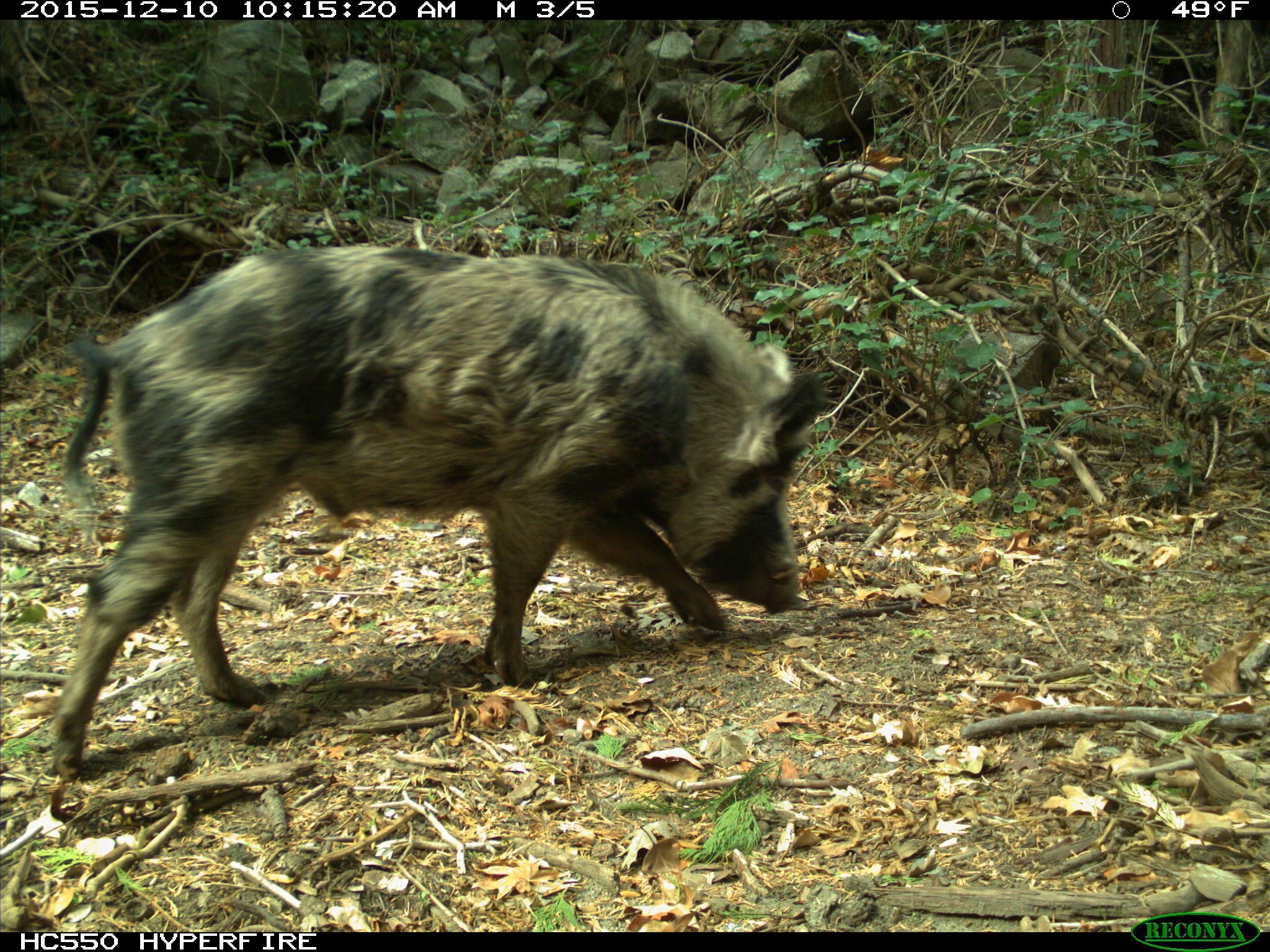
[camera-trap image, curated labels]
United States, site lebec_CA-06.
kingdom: Animalia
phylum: Chordata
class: Mammalia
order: Artiodactyla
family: Suidae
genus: Sus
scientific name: Sus scrofa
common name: wild boar